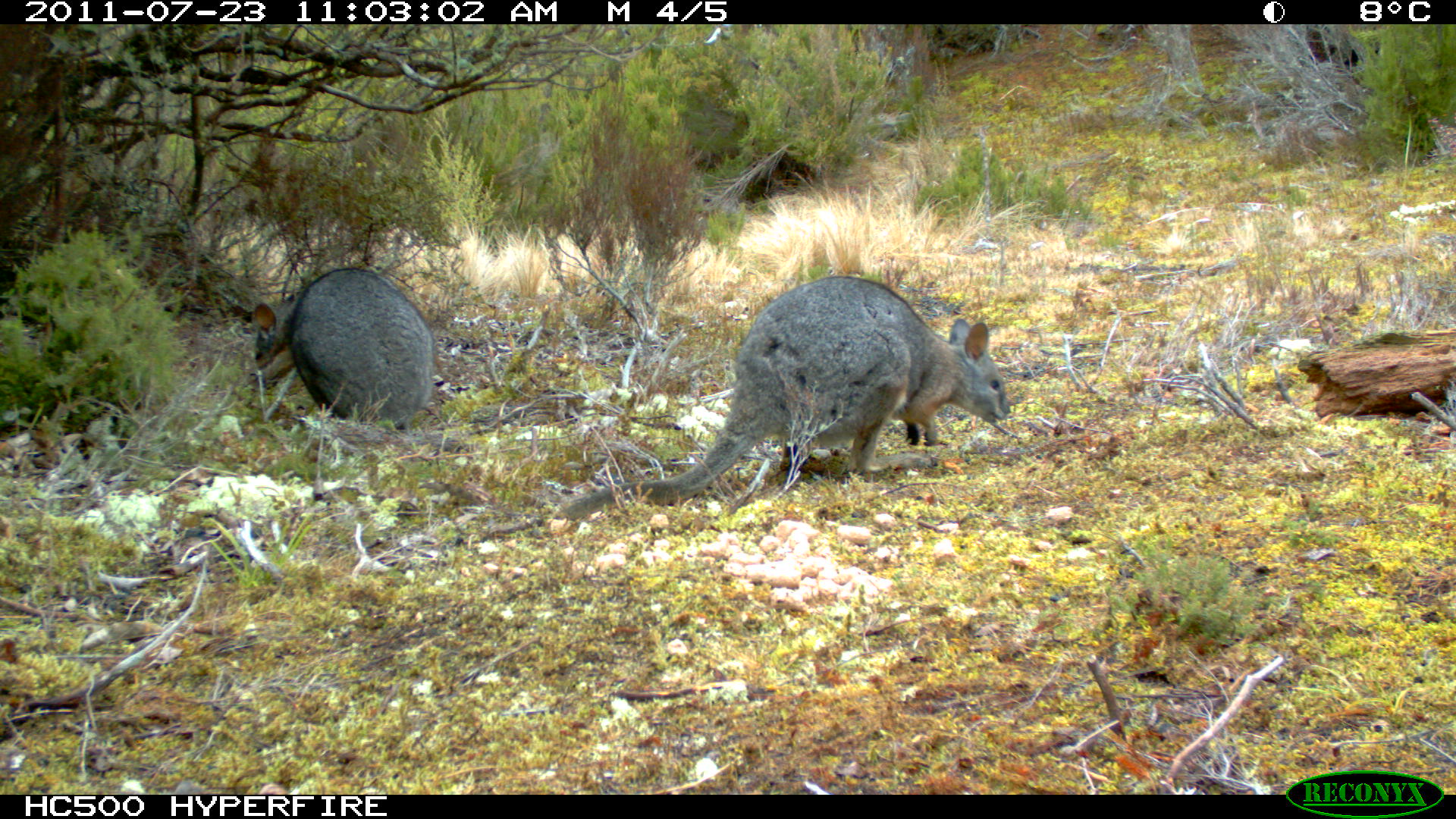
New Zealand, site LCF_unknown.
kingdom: Animalia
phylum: Chordata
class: Mammalia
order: Diprotodontia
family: Macropodidae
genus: Notamacropus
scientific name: Notamacropus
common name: wallaby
Wallaby (Notamacropus).